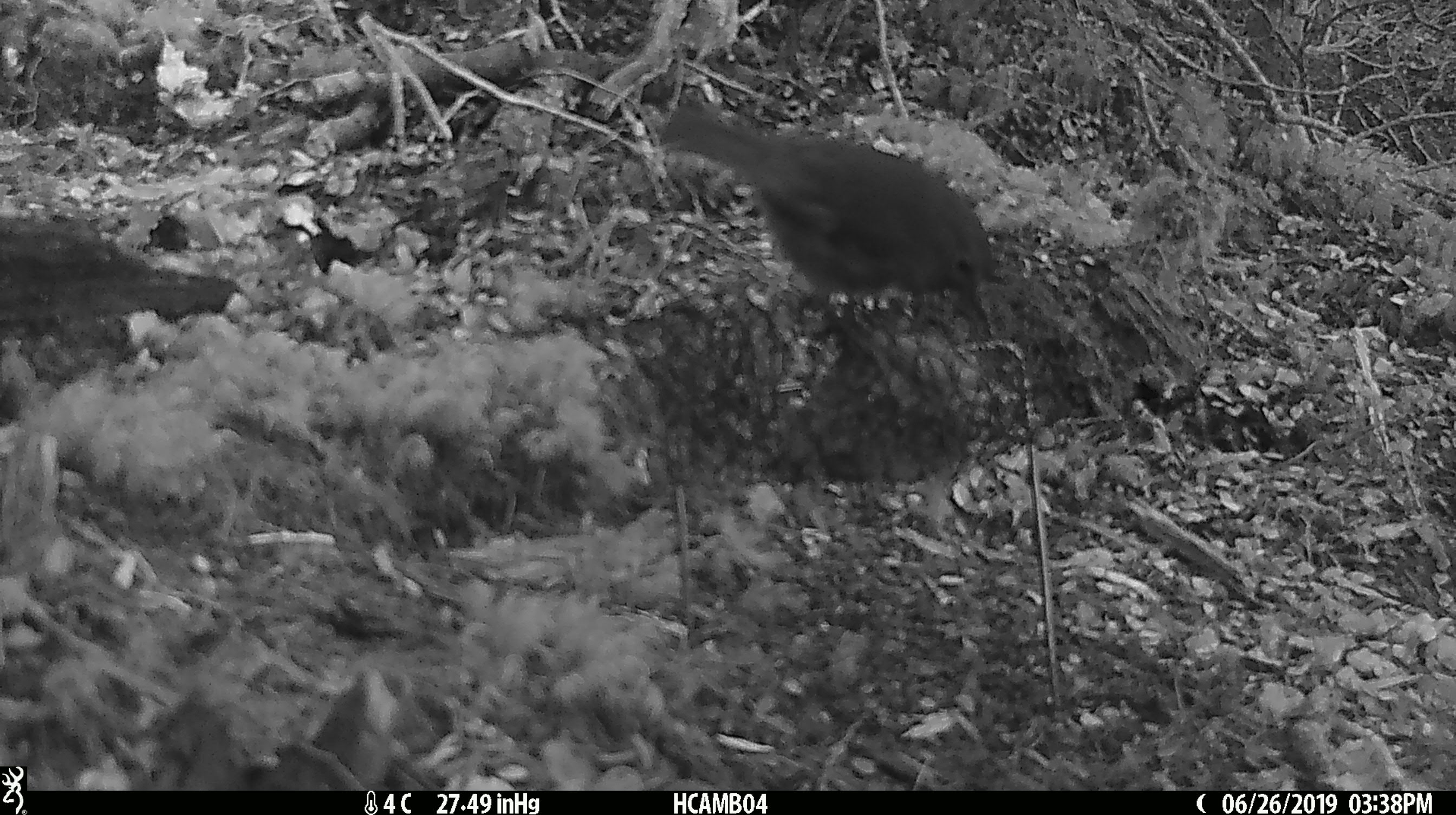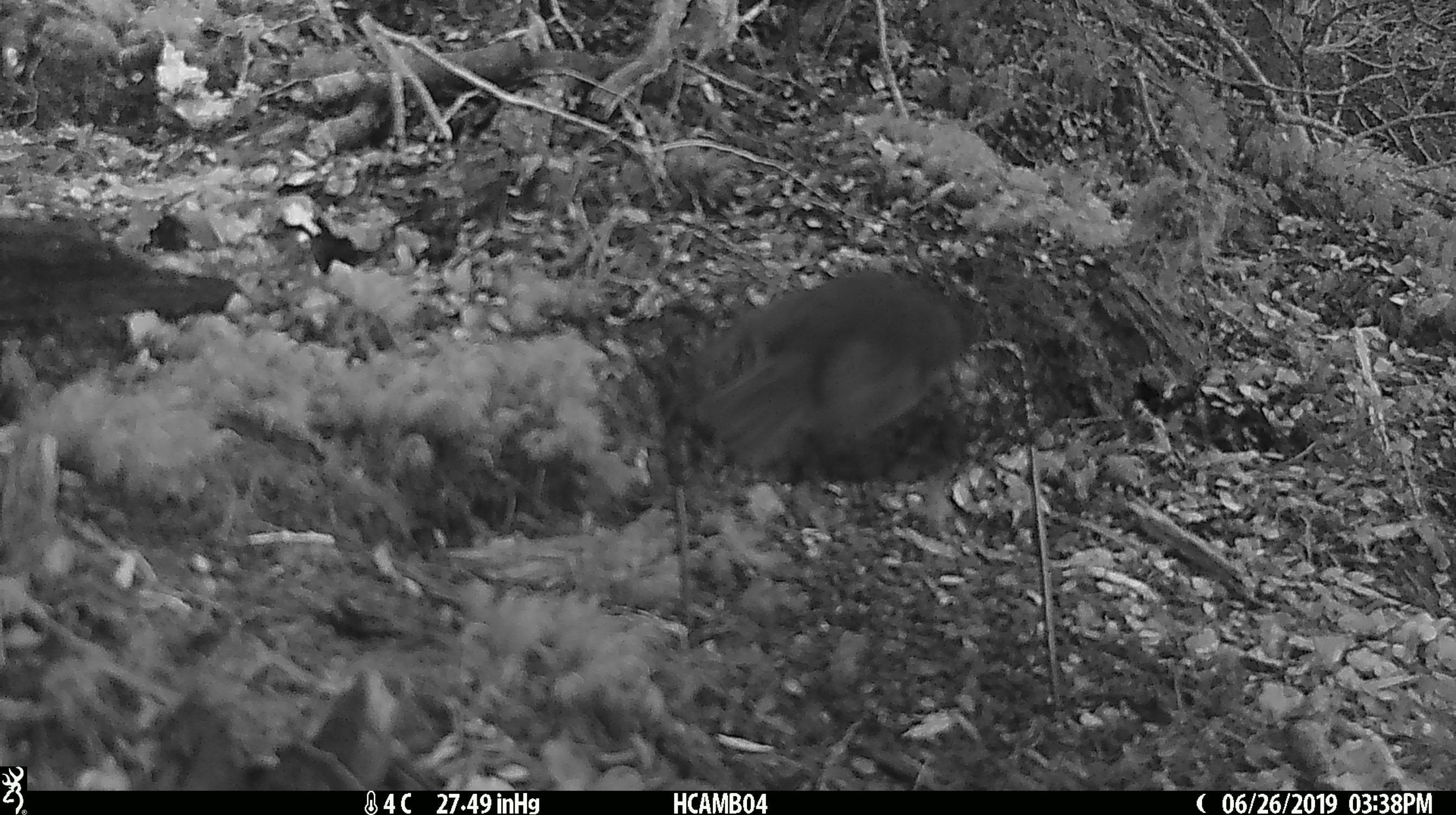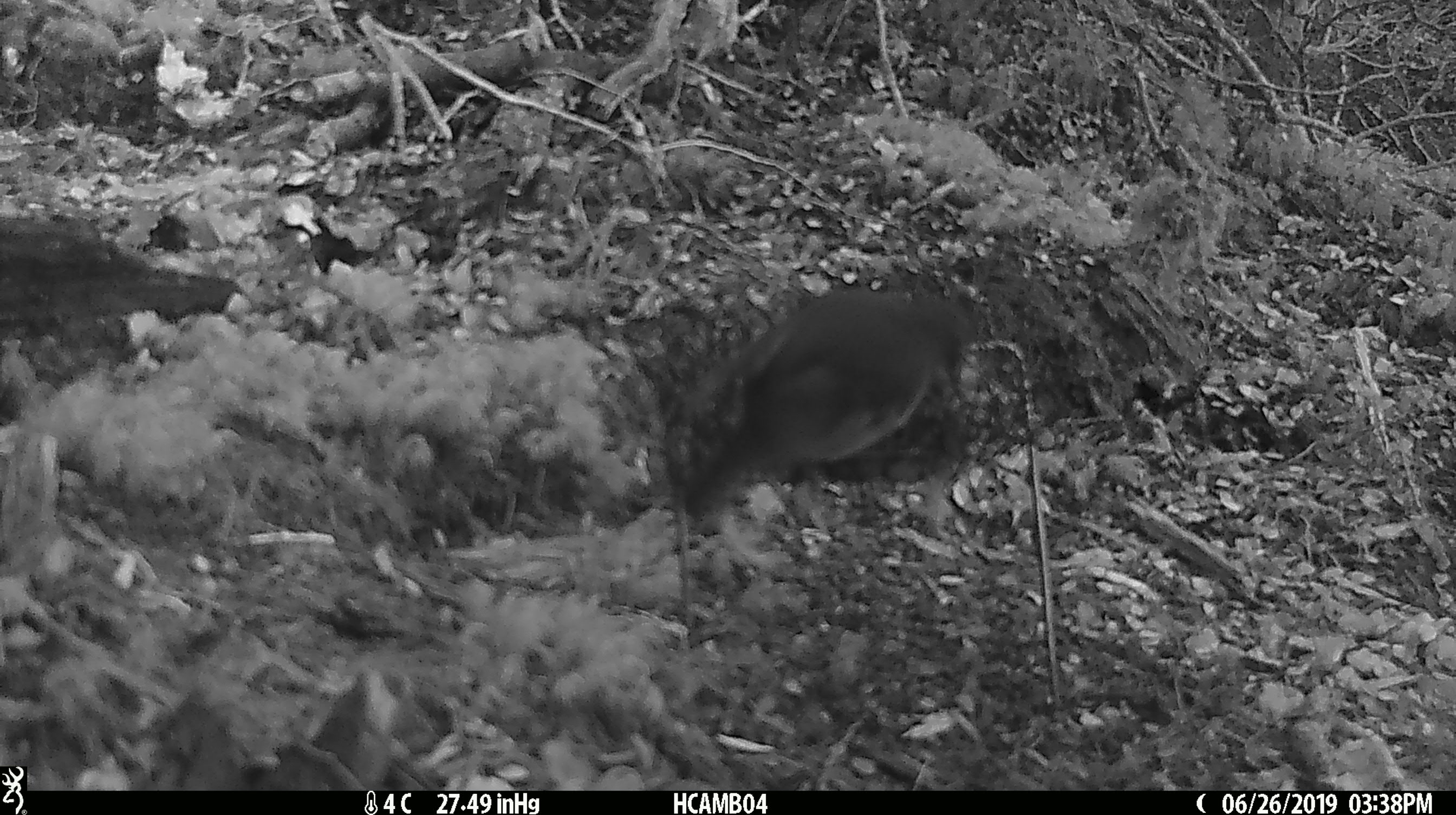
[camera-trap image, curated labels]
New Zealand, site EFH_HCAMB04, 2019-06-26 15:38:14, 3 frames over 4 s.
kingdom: Animalia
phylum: Chordata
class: Aves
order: Passeriformes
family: Petroicidae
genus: Petroica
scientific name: Petroica australis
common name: new zealand robin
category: robin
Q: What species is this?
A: Robin (new zealand robin) (Petroica australis).